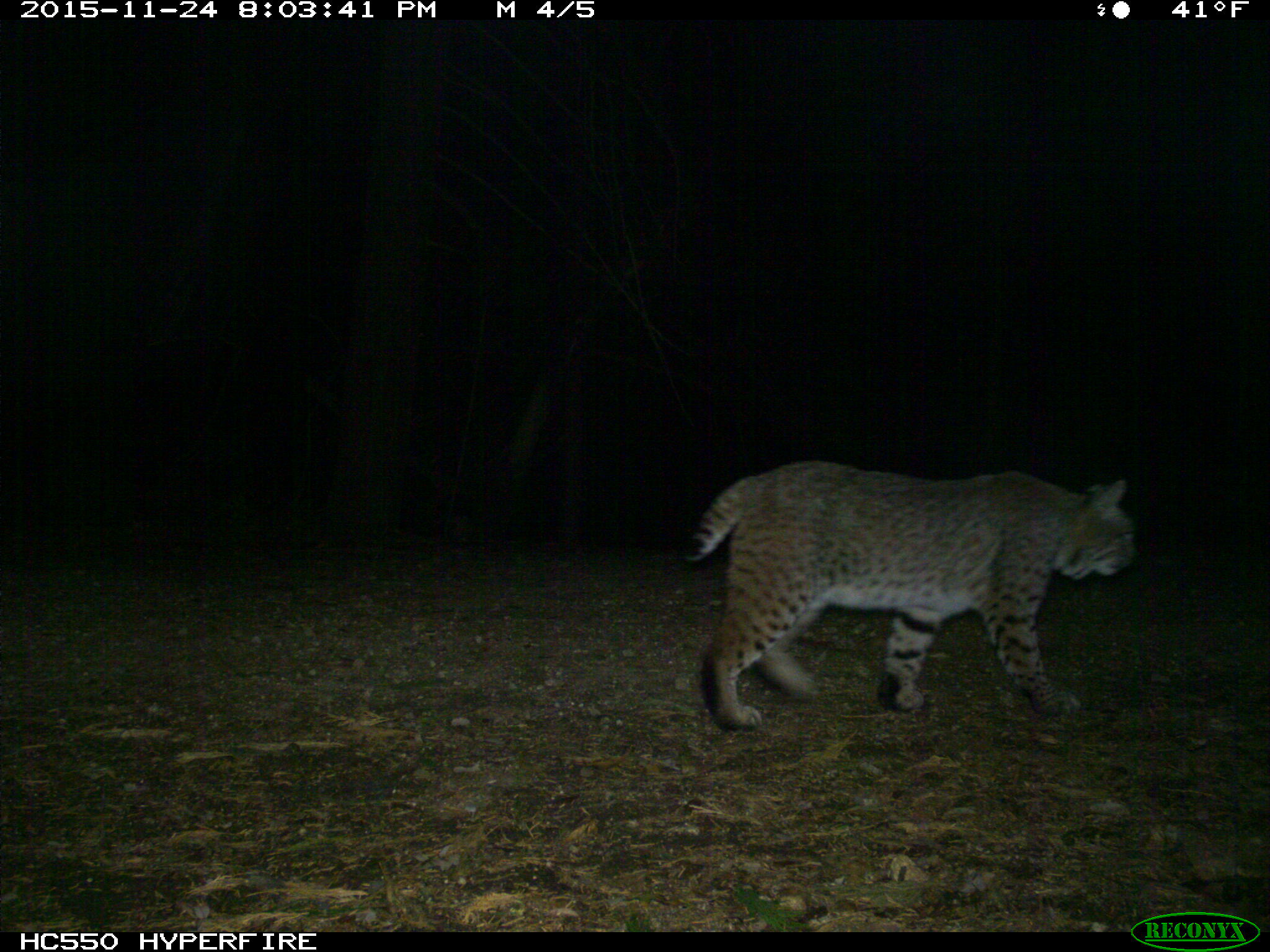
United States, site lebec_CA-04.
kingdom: Animalia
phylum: Chordata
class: Mammalia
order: Carnivora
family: Felidae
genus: Lynx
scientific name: Lynx rufus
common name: bobcat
Lynx rufus (bobcat).